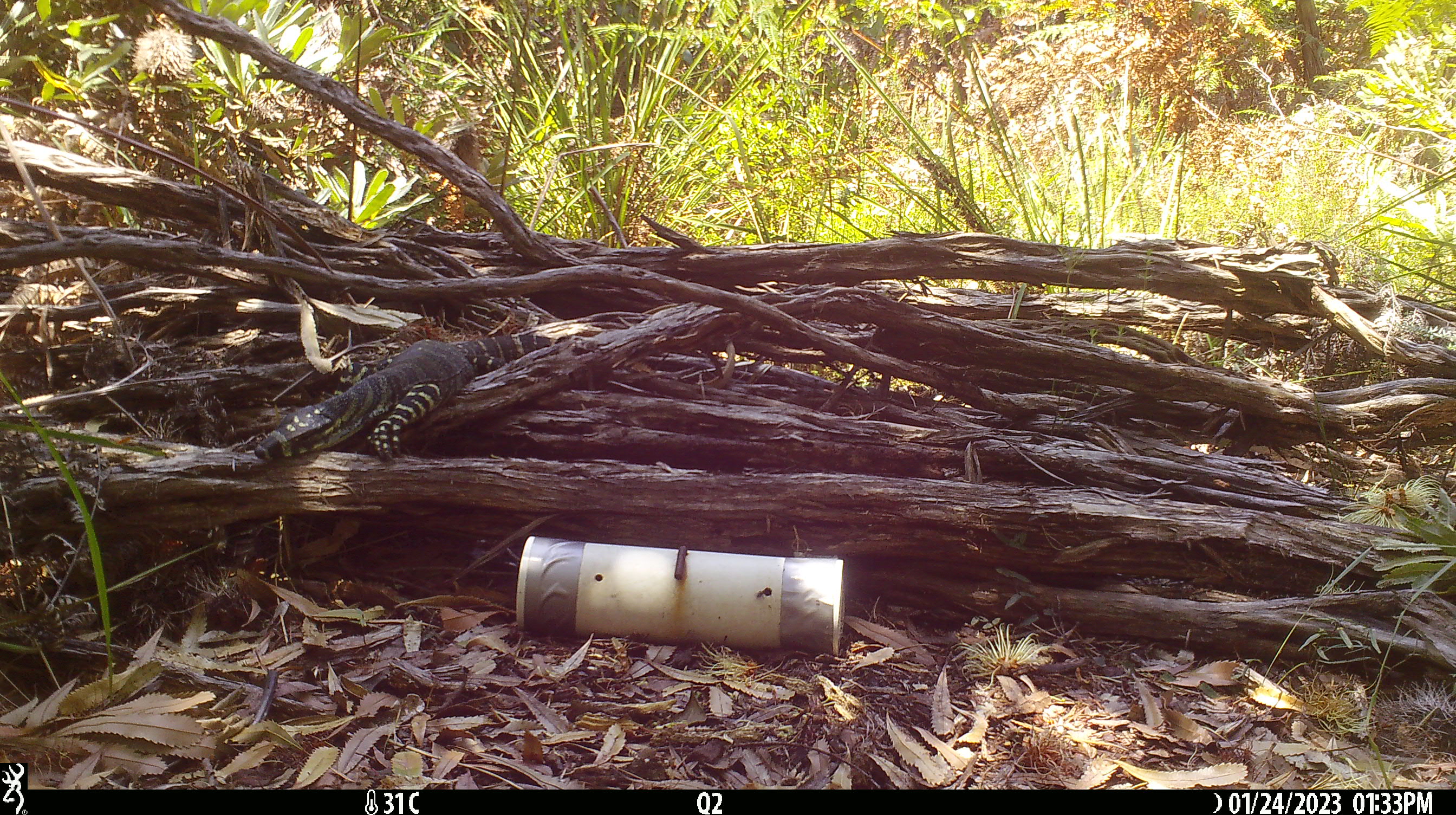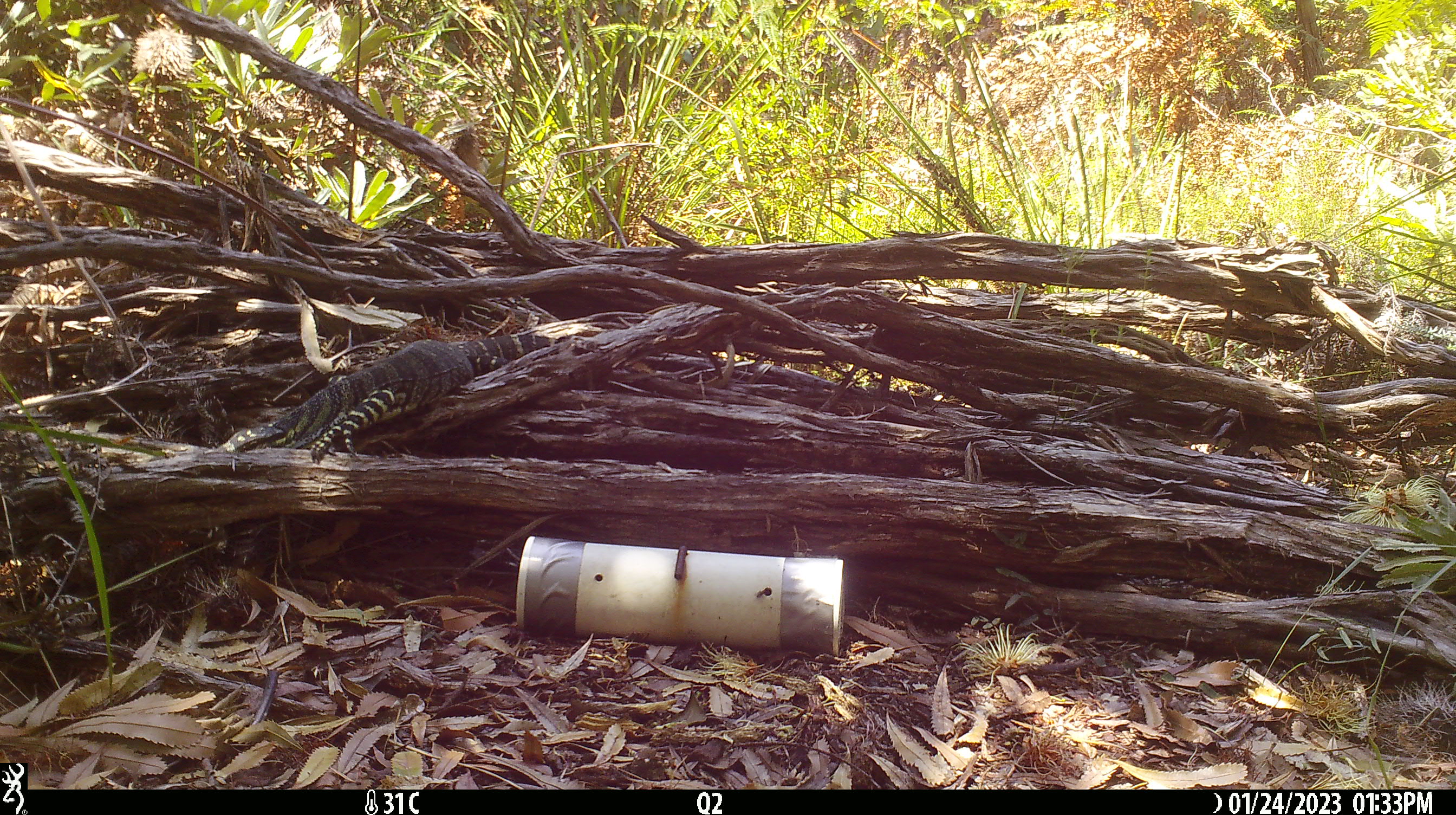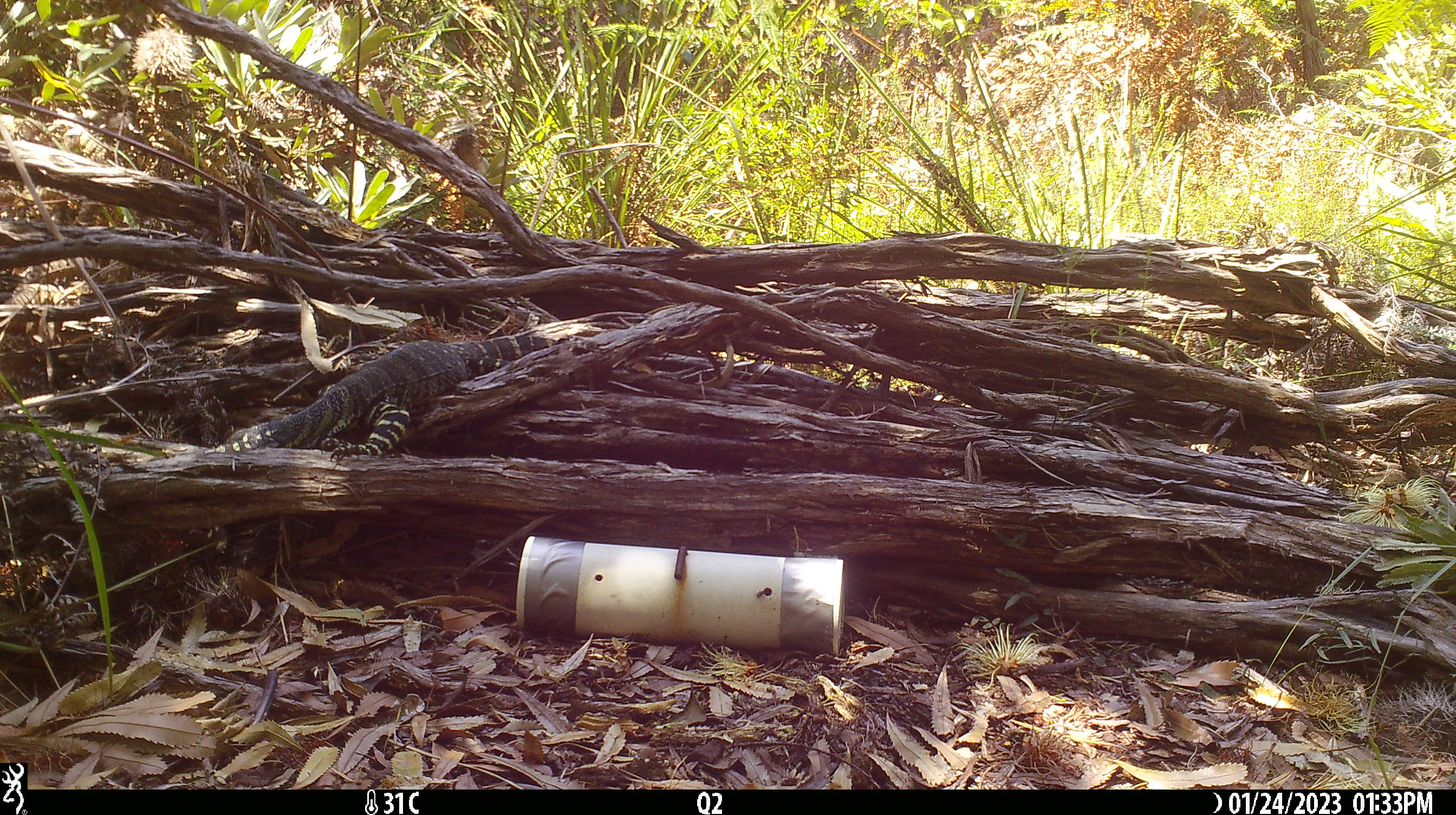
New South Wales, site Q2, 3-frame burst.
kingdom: Animalia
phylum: Chordata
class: Reptilia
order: Squamata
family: Varanidae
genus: Varanus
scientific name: Varanus varius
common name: lace monitor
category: goanna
Goanna (lace monitor) (Varanus varius).